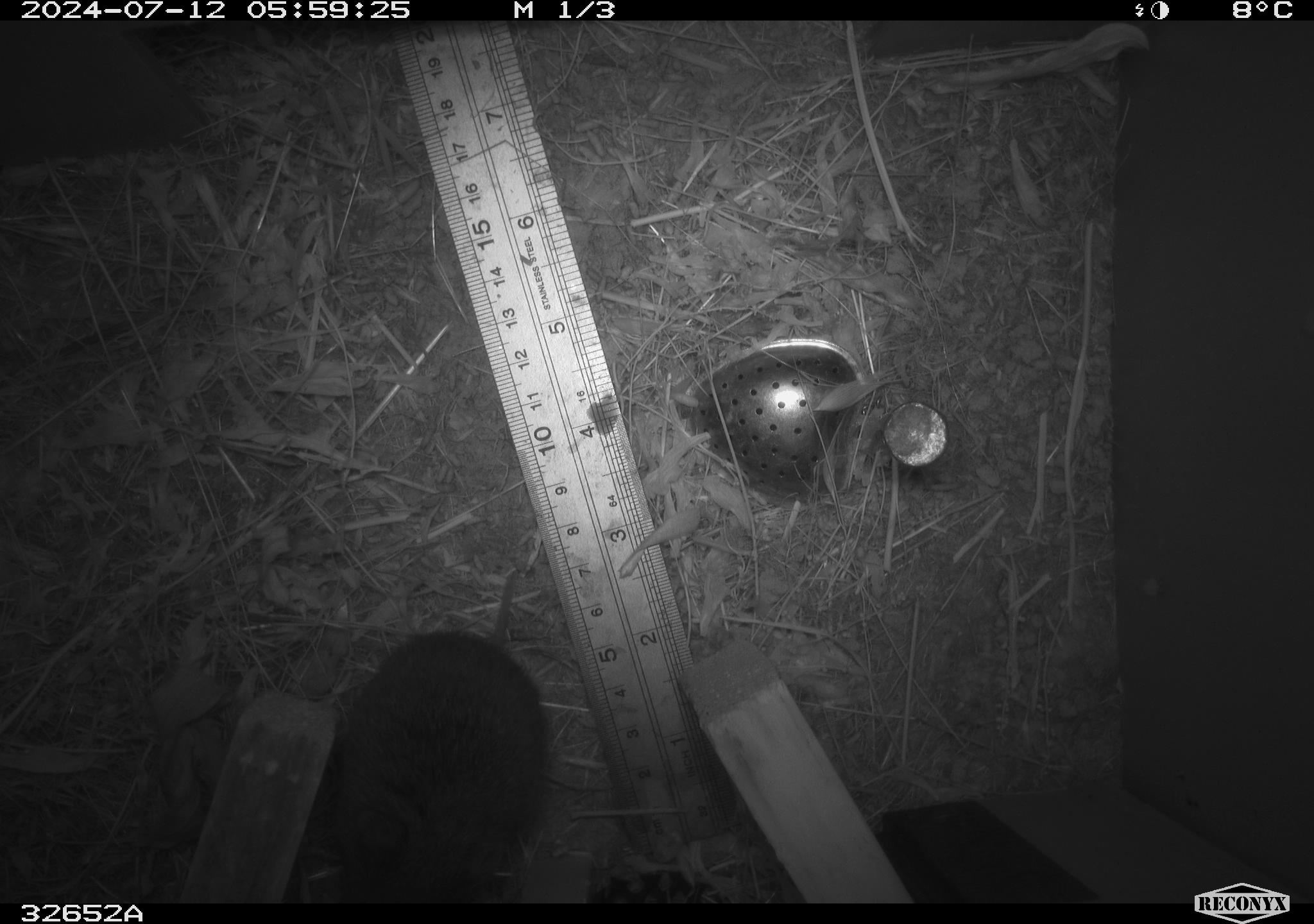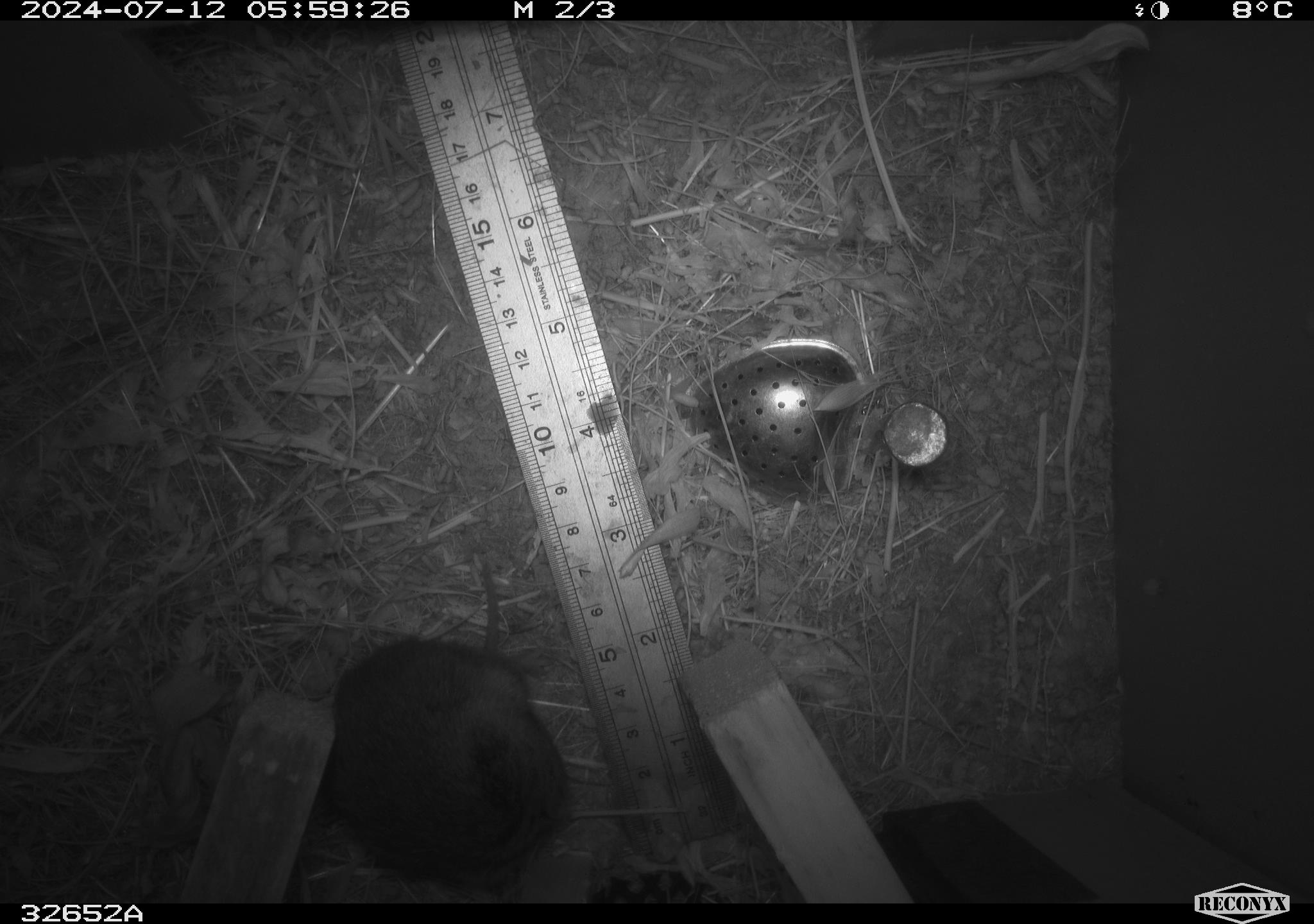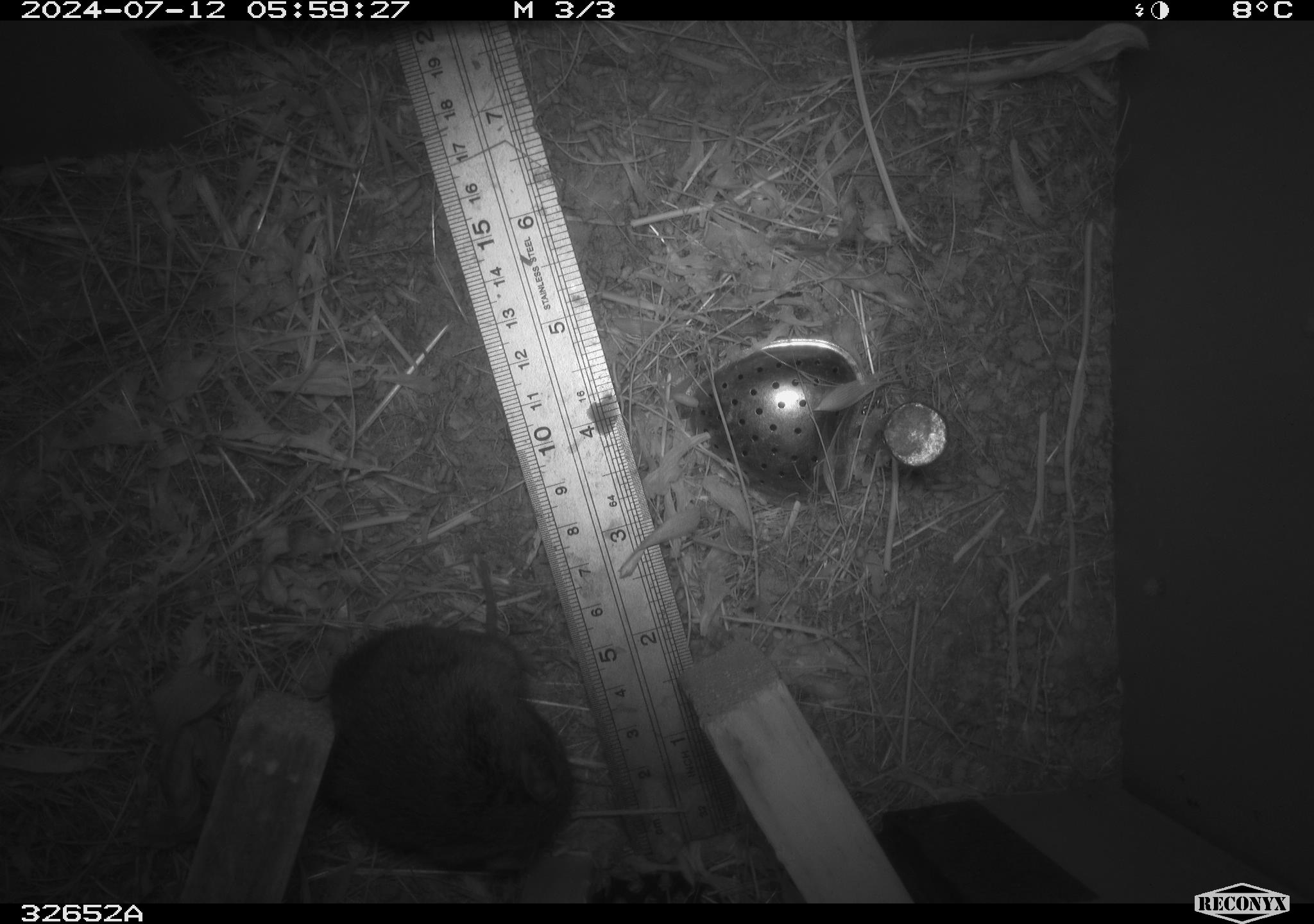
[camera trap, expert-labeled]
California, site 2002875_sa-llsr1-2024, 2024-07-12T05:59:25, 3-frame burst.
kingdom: Animalia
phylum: Chordata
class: Mammalia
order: Rodentia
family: Cricetidae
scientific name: Arvicolinae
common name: voles, lemmings, and muskrats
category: arvicolinae subfamily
Arvicolinae subfamily (voles, lemmings, and muskrats) (Arvicolinae).